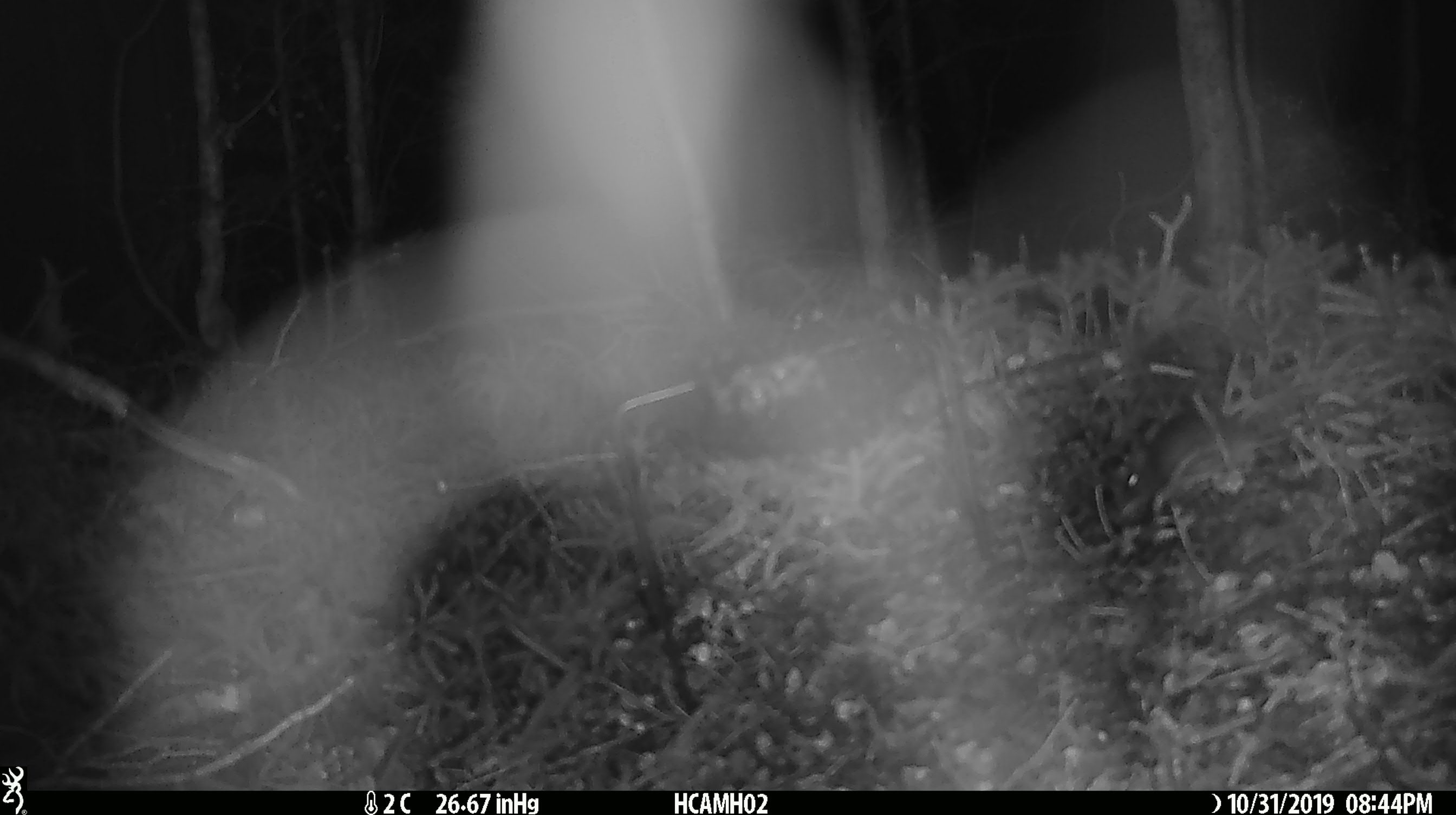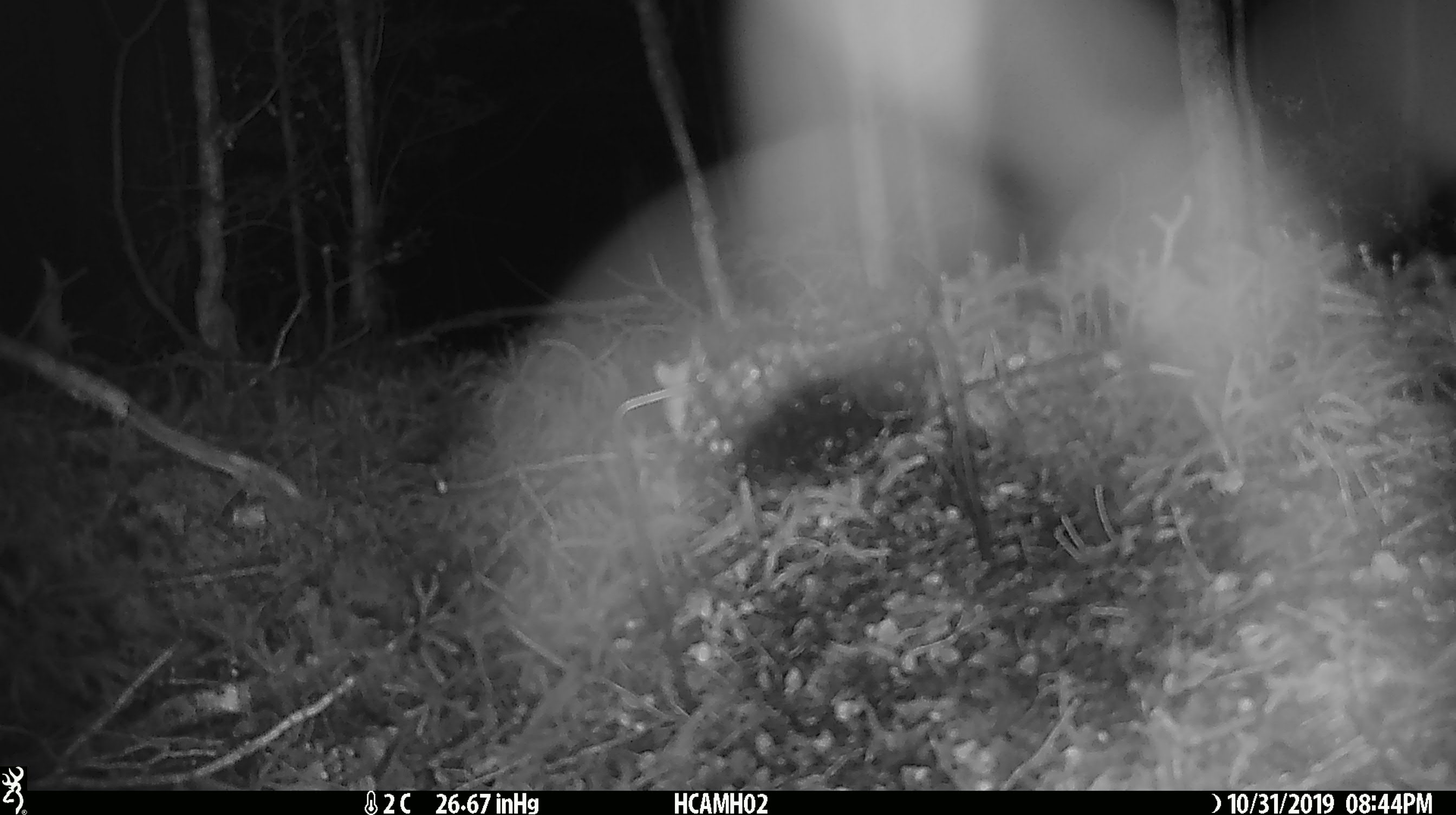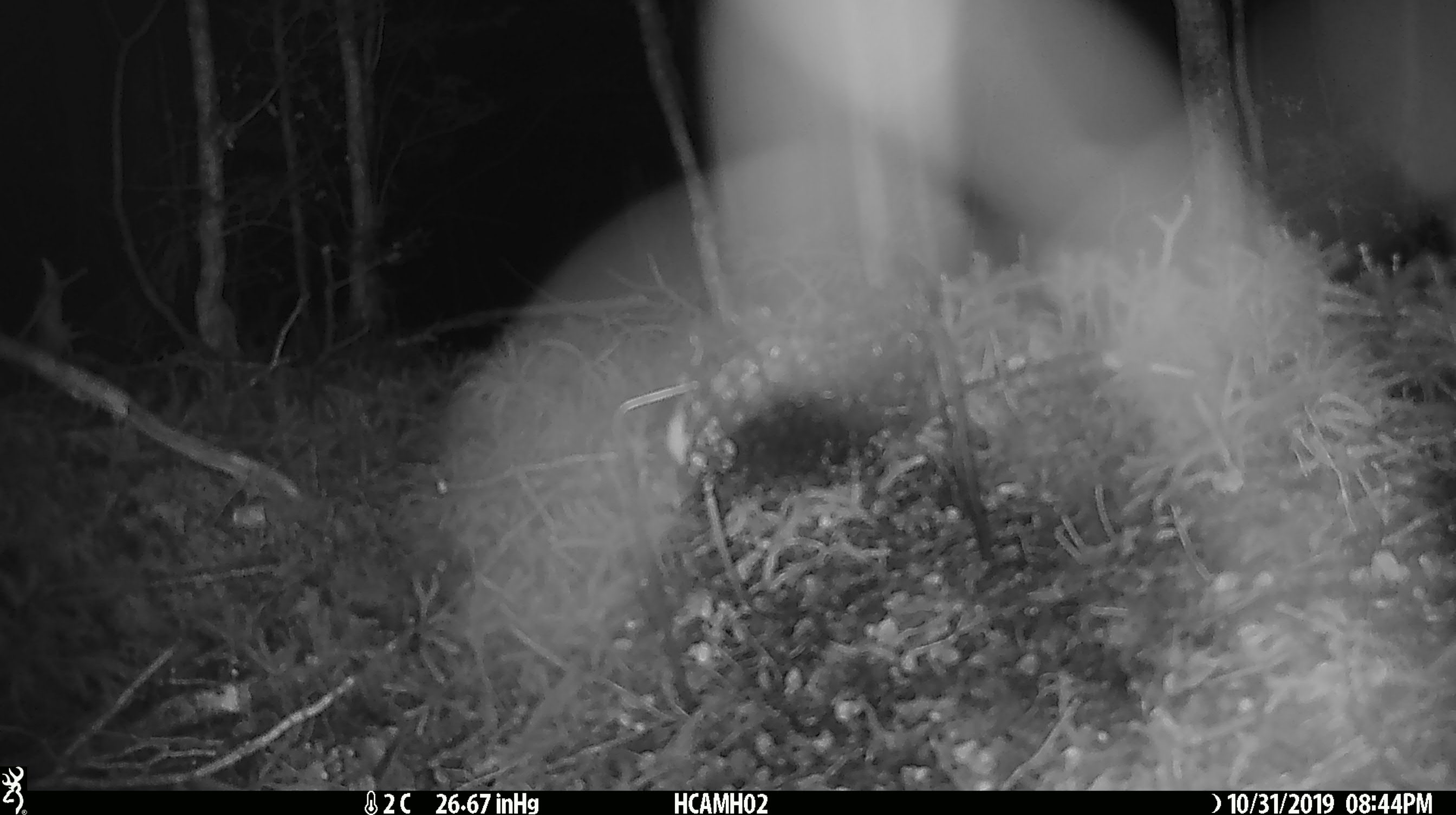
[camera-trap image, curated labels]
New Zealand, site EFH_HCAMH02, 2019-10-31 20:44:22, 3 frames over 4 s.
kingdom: Animalia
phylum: Chordata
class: Mammalia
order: Rodentia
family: Muridae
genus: Mus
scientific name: Mus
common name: mouse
Mouse (Mus).